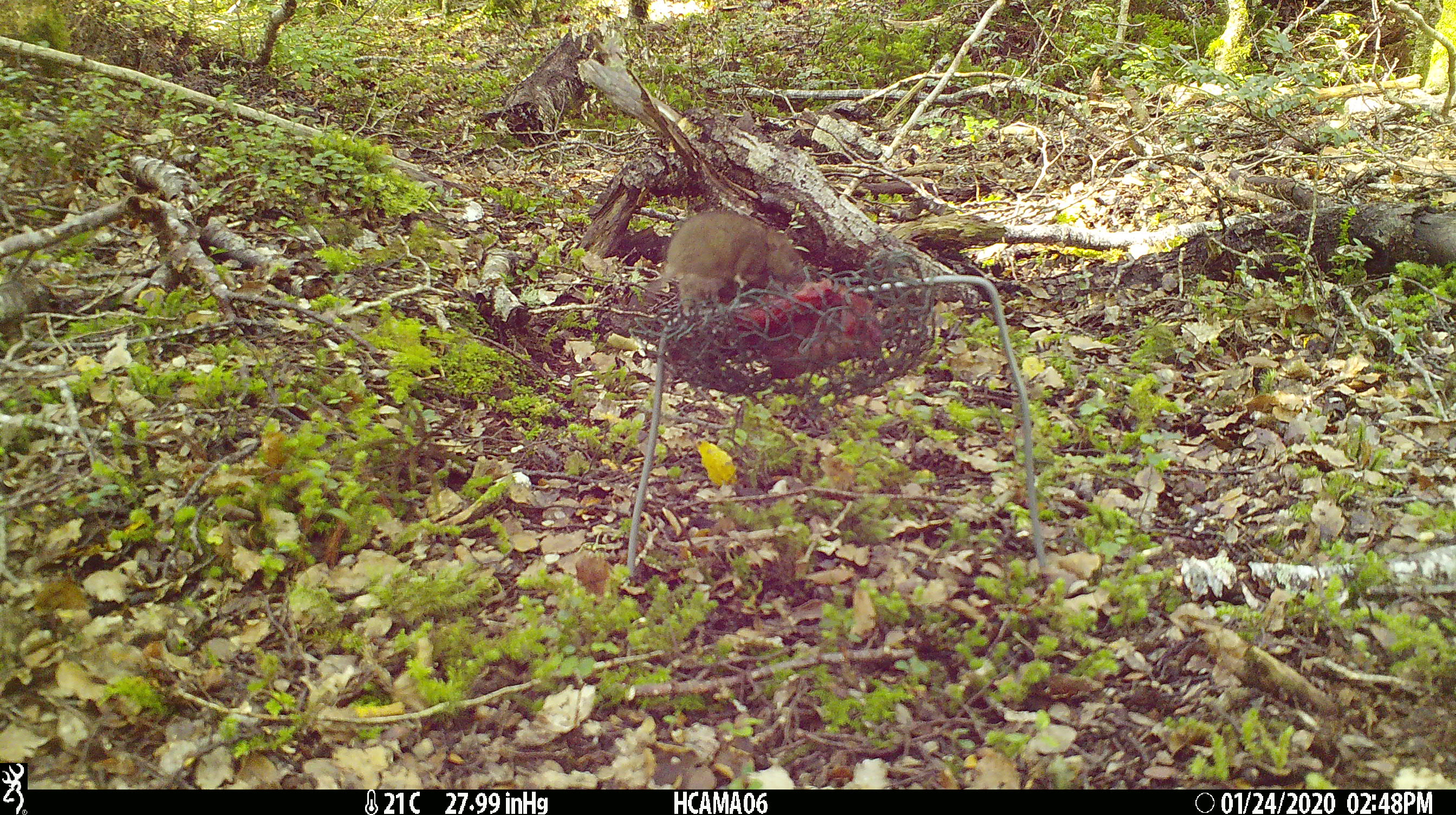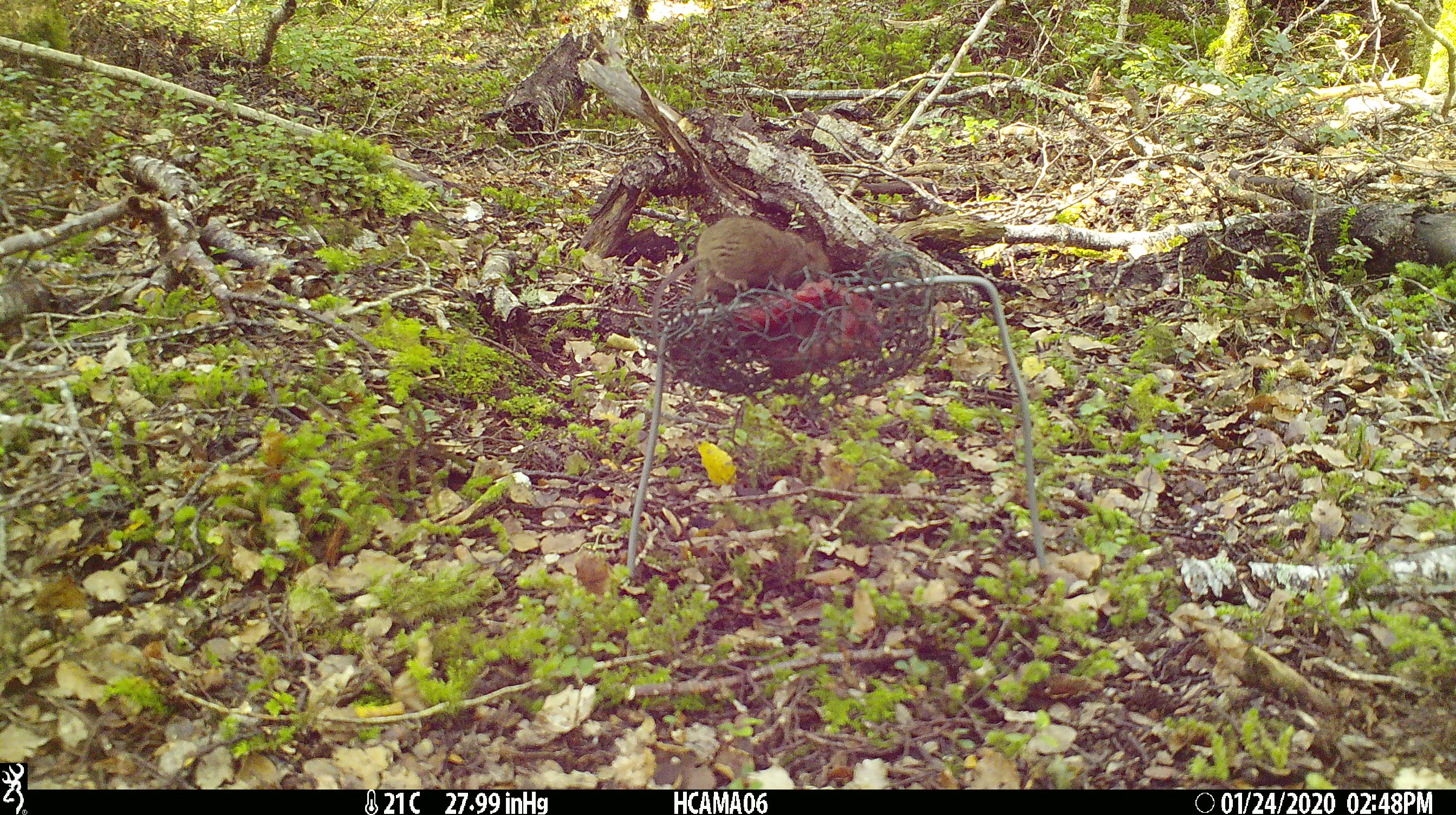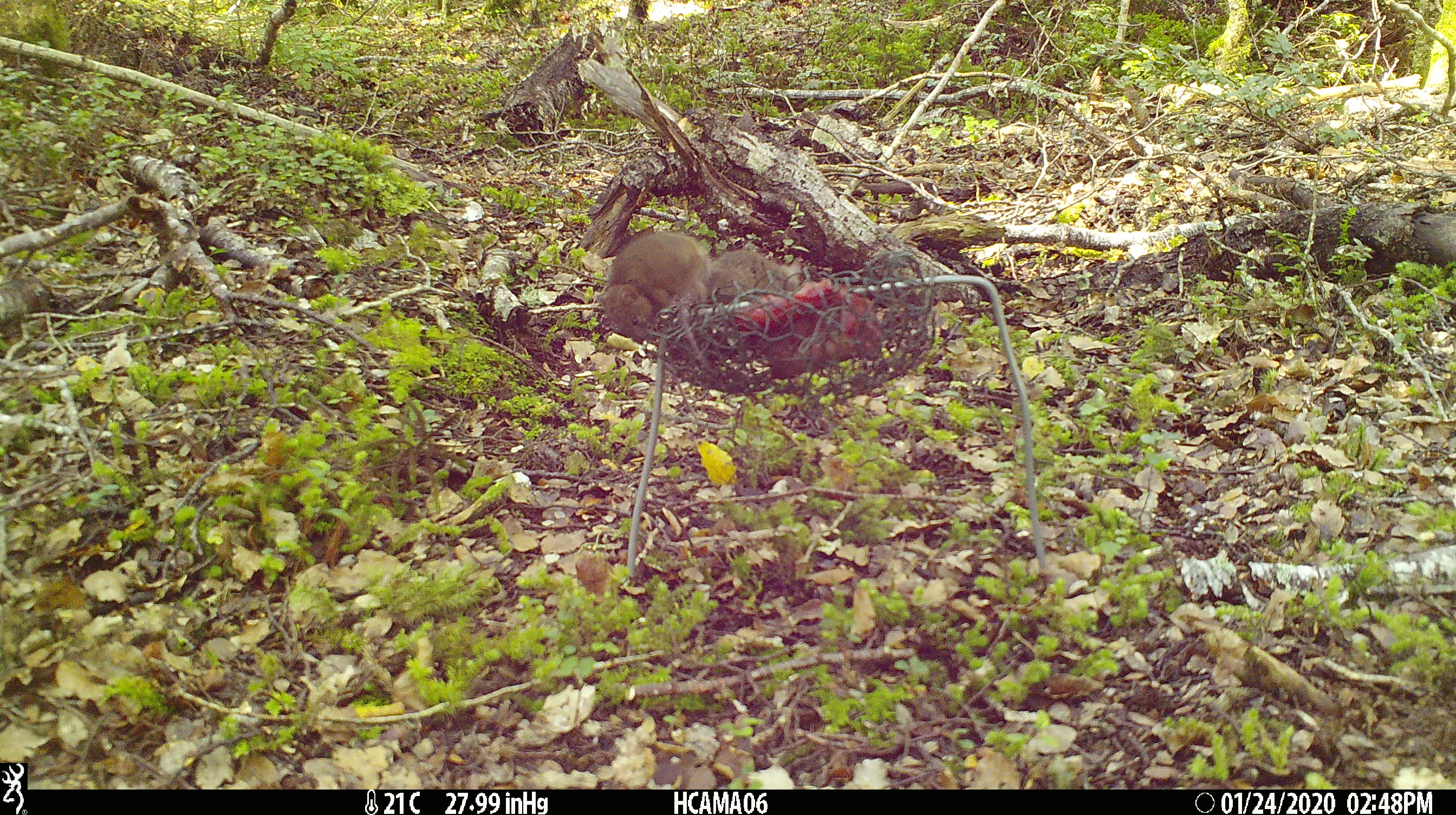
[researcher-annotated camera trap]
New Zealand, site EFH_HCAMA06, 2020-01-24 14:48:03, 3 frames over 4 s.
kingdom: Animalia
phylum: Chordata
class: Mammalia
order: Rodentia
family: Muridae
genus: Mus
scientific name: Mus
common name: mouse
Mouse (Mus).